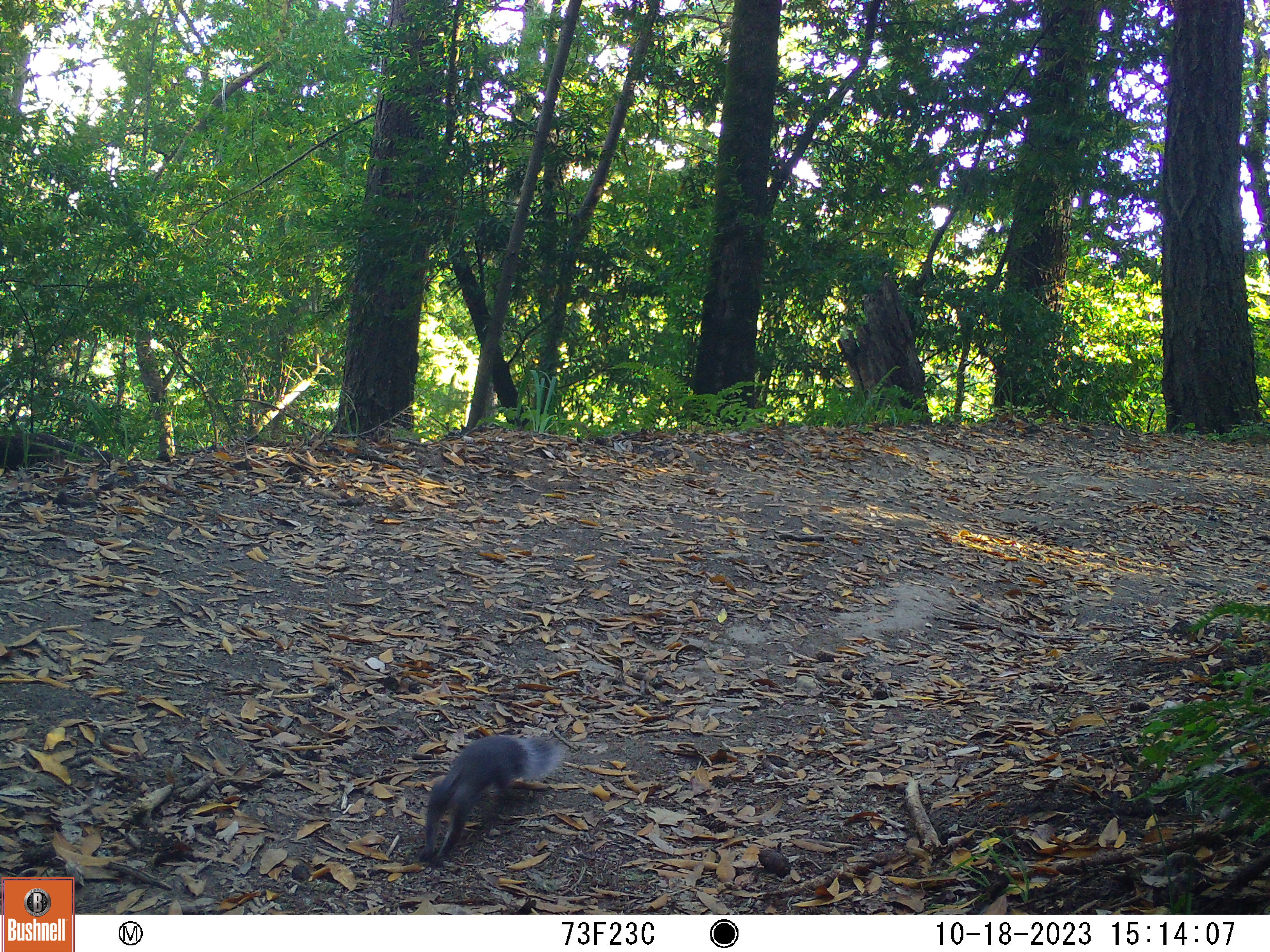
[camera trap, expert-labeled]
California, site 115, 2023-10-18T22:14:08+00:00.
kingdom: Animalia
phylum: Chordata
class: Mammalia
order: Rodentia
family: Sciuridae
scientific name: Sciuridae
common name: squirrel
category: unknown squirrel